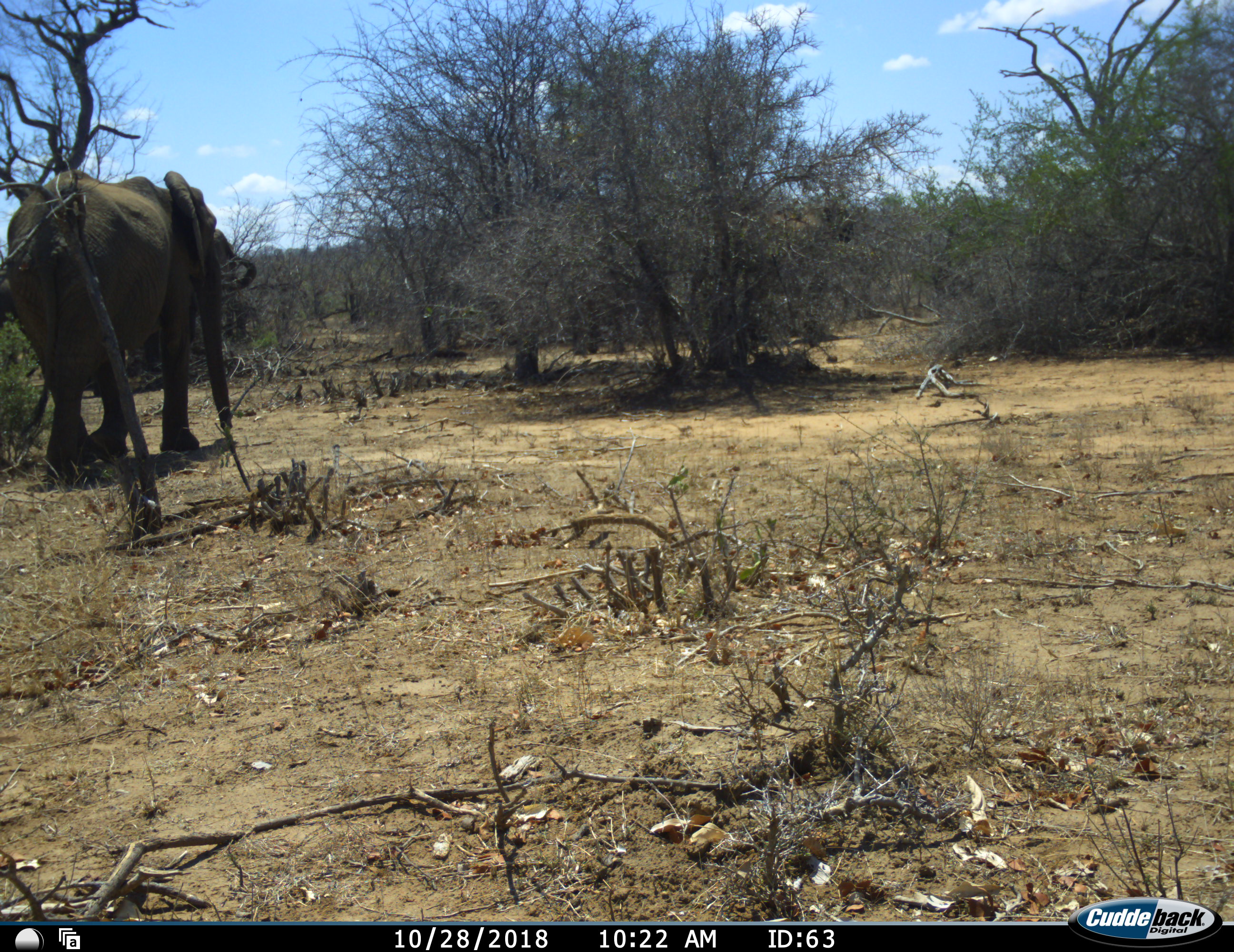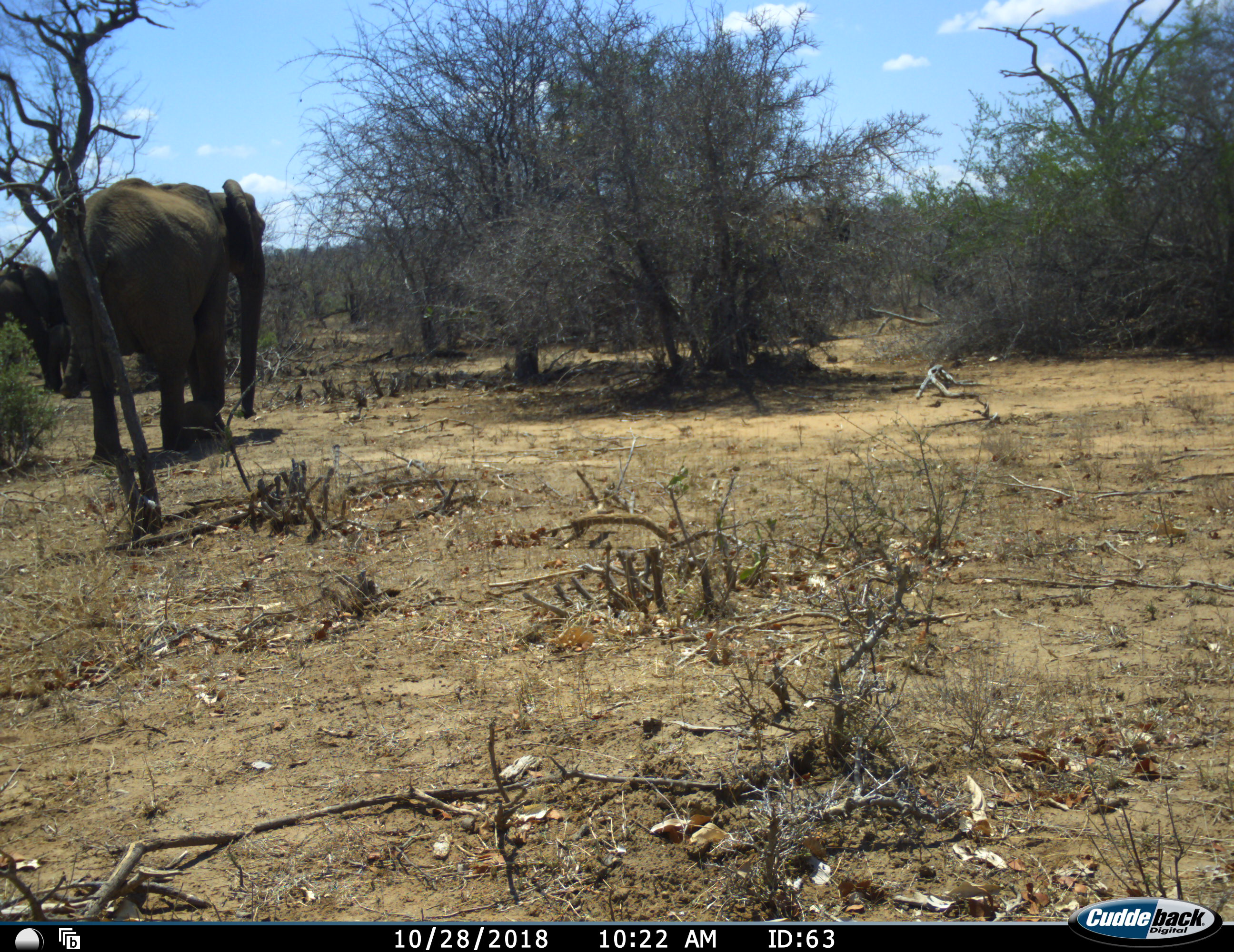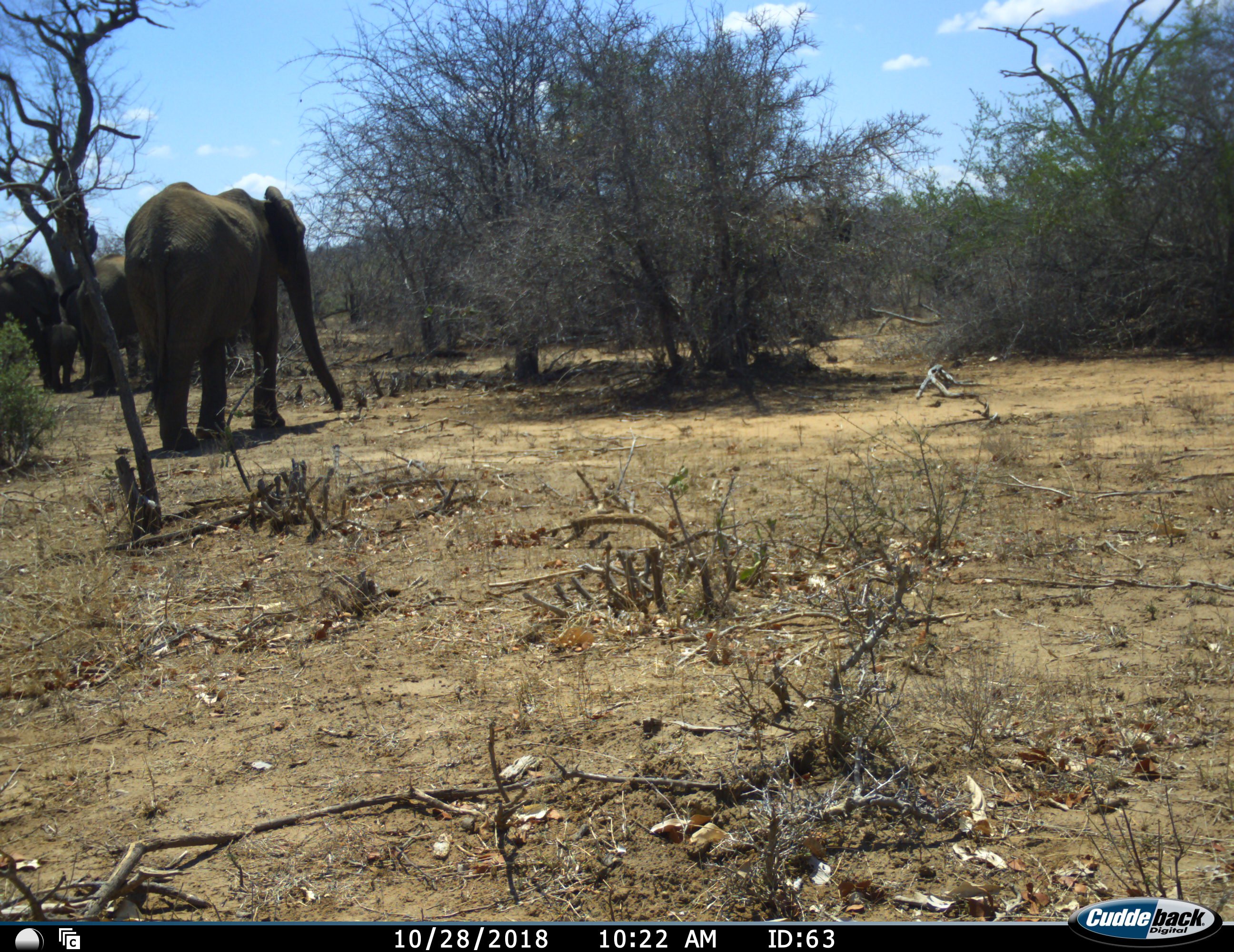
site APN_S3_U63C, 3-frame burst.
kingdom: Animalia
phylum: Chordata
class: Mammalia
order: Proboscidea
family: Elephantidae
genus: Loxodonta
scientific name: Loxodonta africana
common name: african bush elephant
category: elephant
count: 4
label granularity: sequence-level